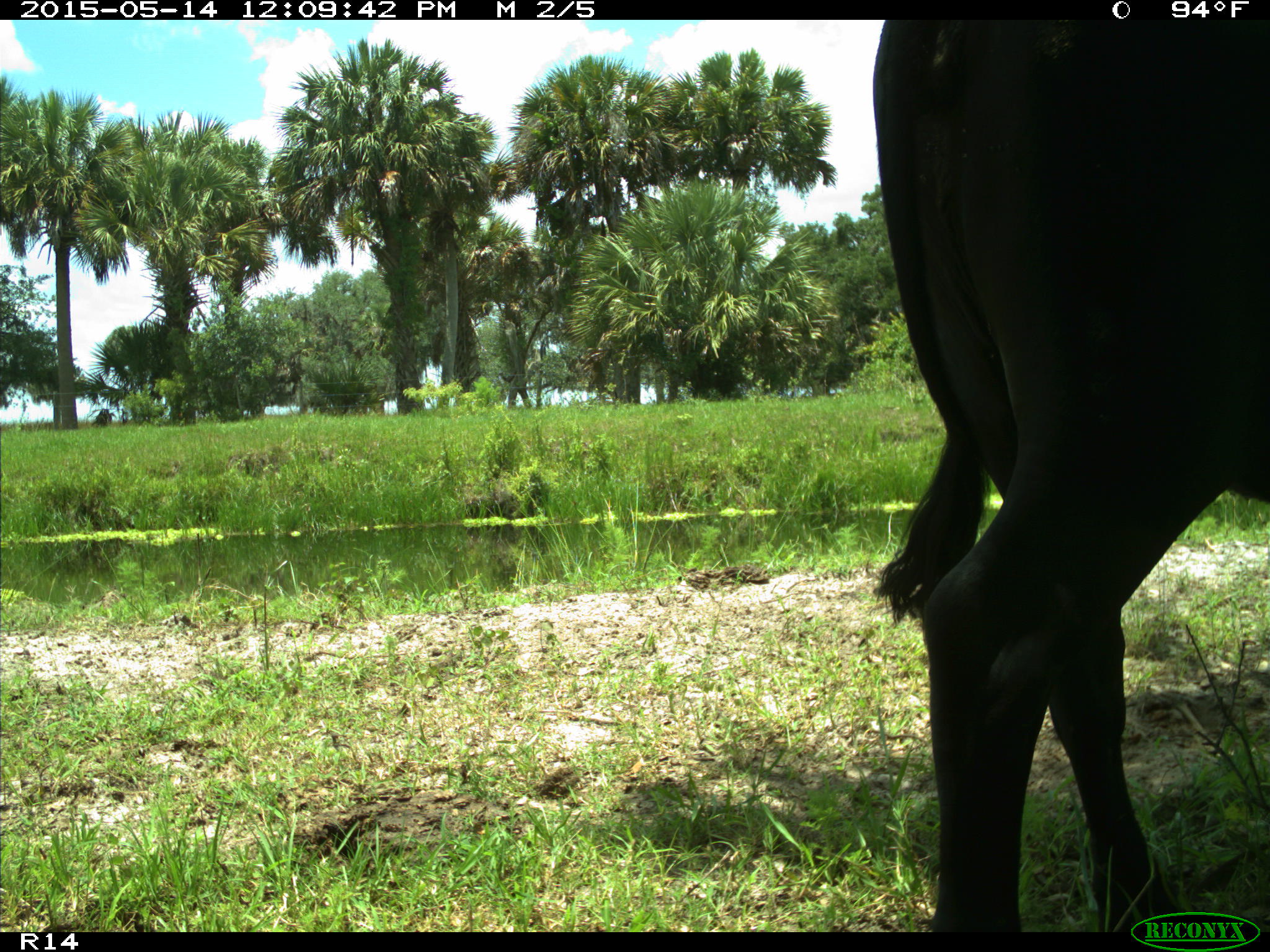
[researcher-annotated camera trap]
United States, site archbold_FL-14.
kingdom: Animalia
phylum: Chordata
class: Mammalia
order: Artiodactyla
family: Bovidae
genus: Bos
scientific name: Bos taurus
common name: domestic cow